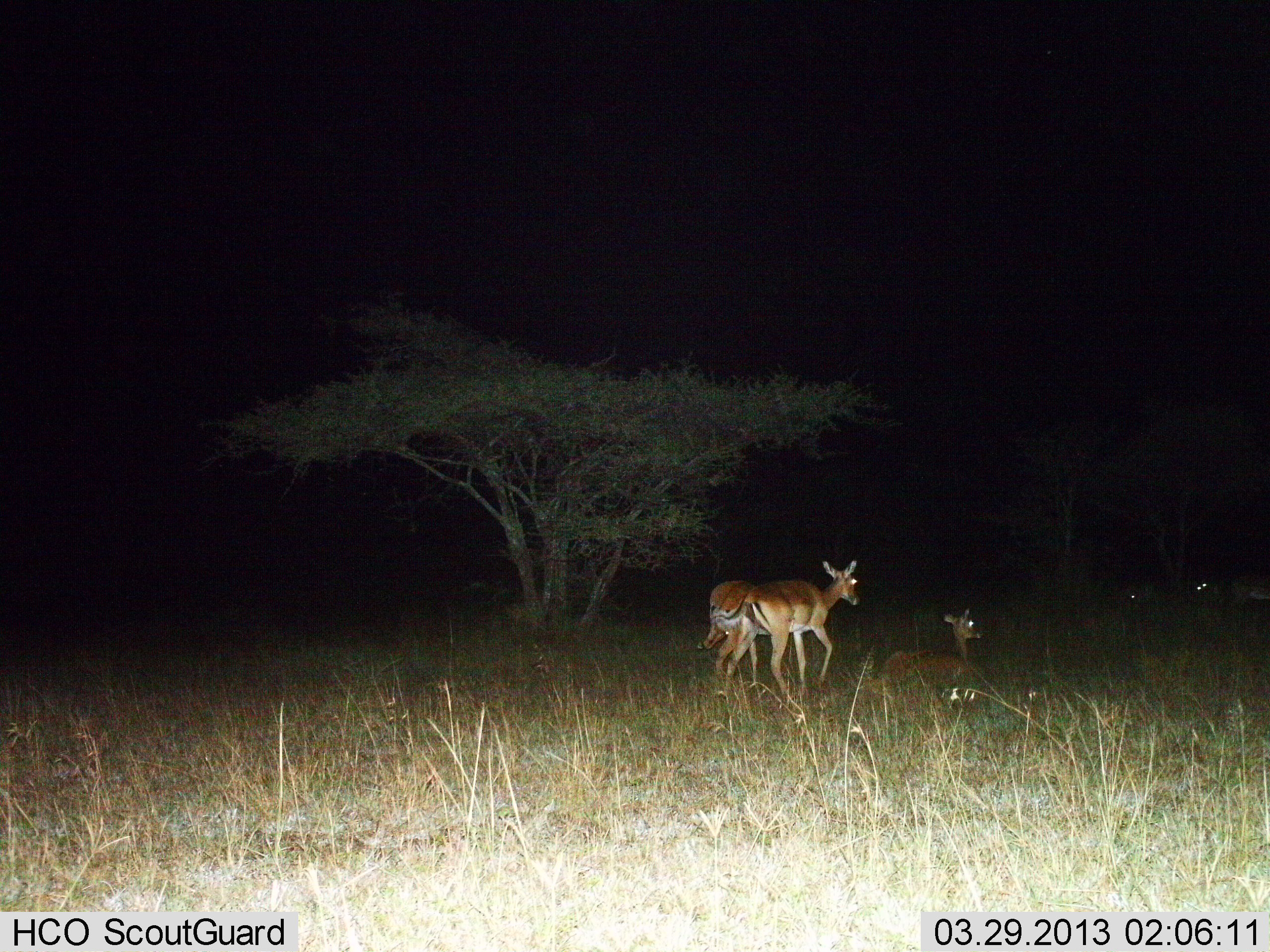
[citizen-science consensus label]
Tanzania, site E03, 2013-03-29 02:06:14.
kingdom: Animalia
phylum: Chordata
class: Mammalia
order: Artiodactyla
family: Bovidae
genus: Aepyceros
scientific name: Aepyceros melampus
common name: impala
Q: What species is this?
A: Impala (Aepyceros melampus).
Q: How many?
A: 4.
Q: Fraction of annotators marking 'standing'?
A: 74%.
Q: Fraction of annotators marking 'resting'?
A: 100%.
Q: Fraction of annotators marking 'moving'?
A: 35%.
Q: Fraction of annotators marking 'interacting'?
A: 0%.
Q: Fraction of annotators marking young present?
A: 0%.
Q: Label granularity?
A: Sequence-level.